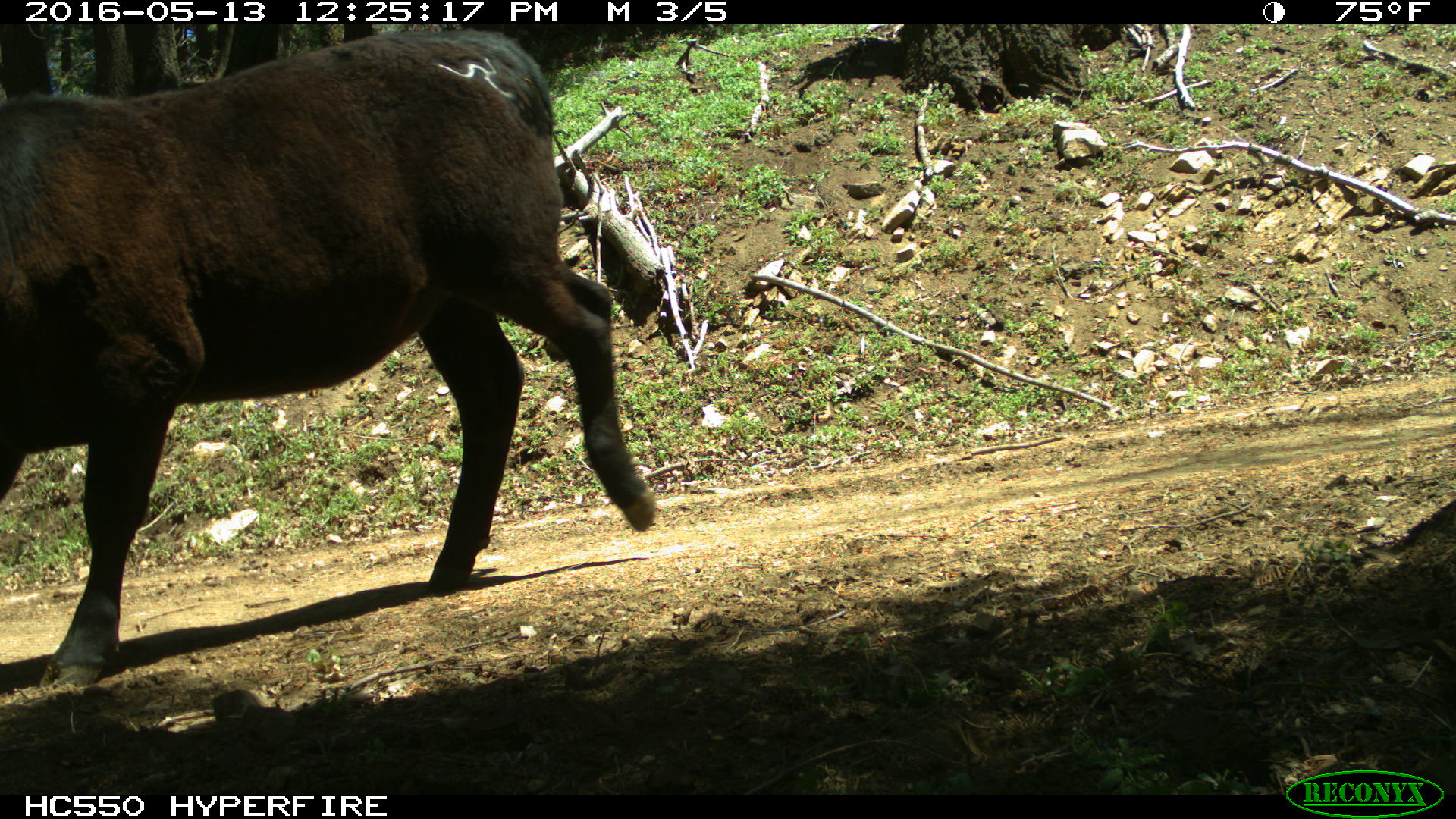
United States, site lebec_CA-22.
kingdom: Animalia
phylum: Chordata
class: Mammalia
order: Artiodactyla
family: Bovidae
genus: Bos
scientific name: Bos taurus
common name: domestic cow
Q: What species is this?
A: Bos taurus (domestic cow).